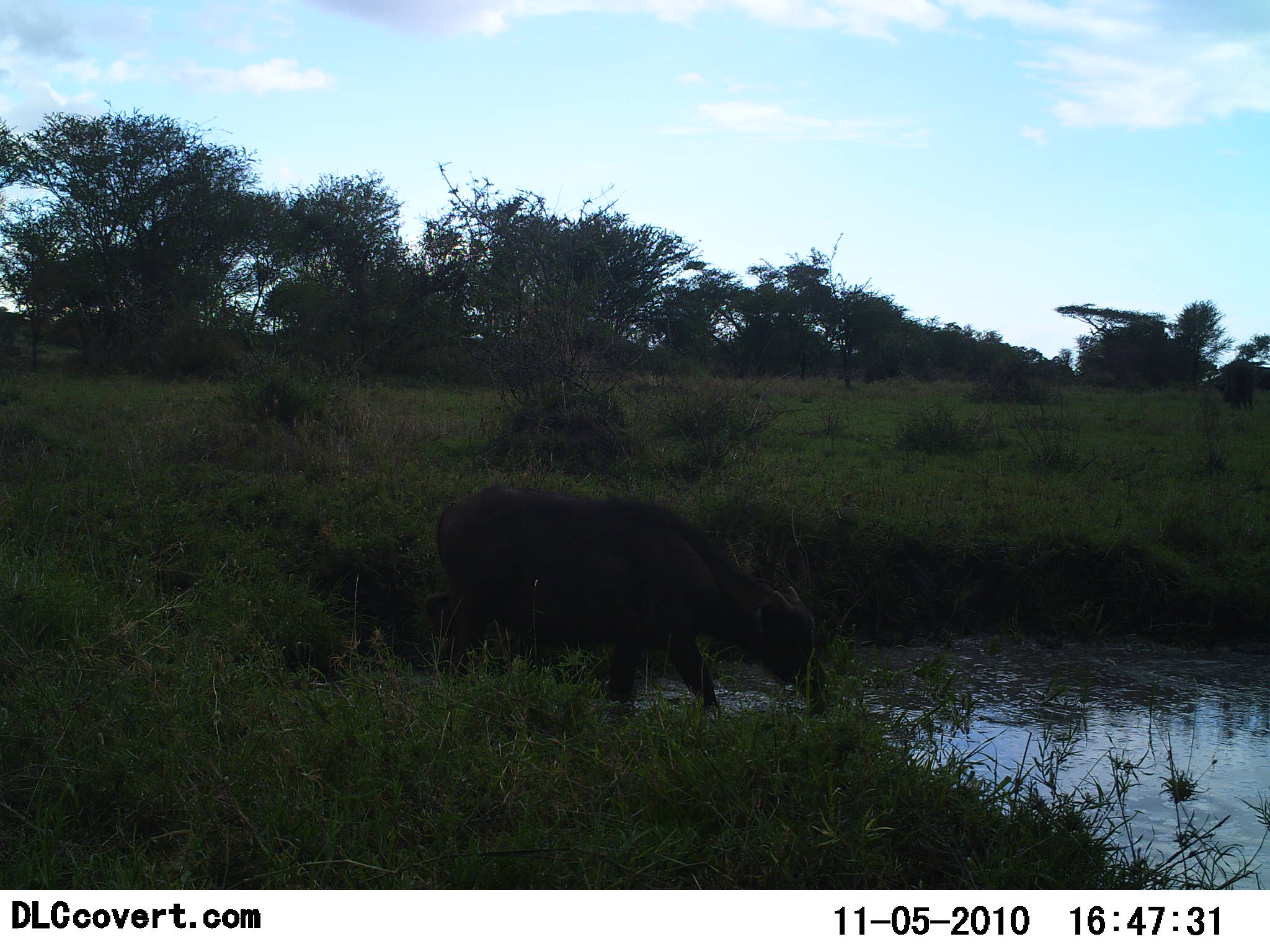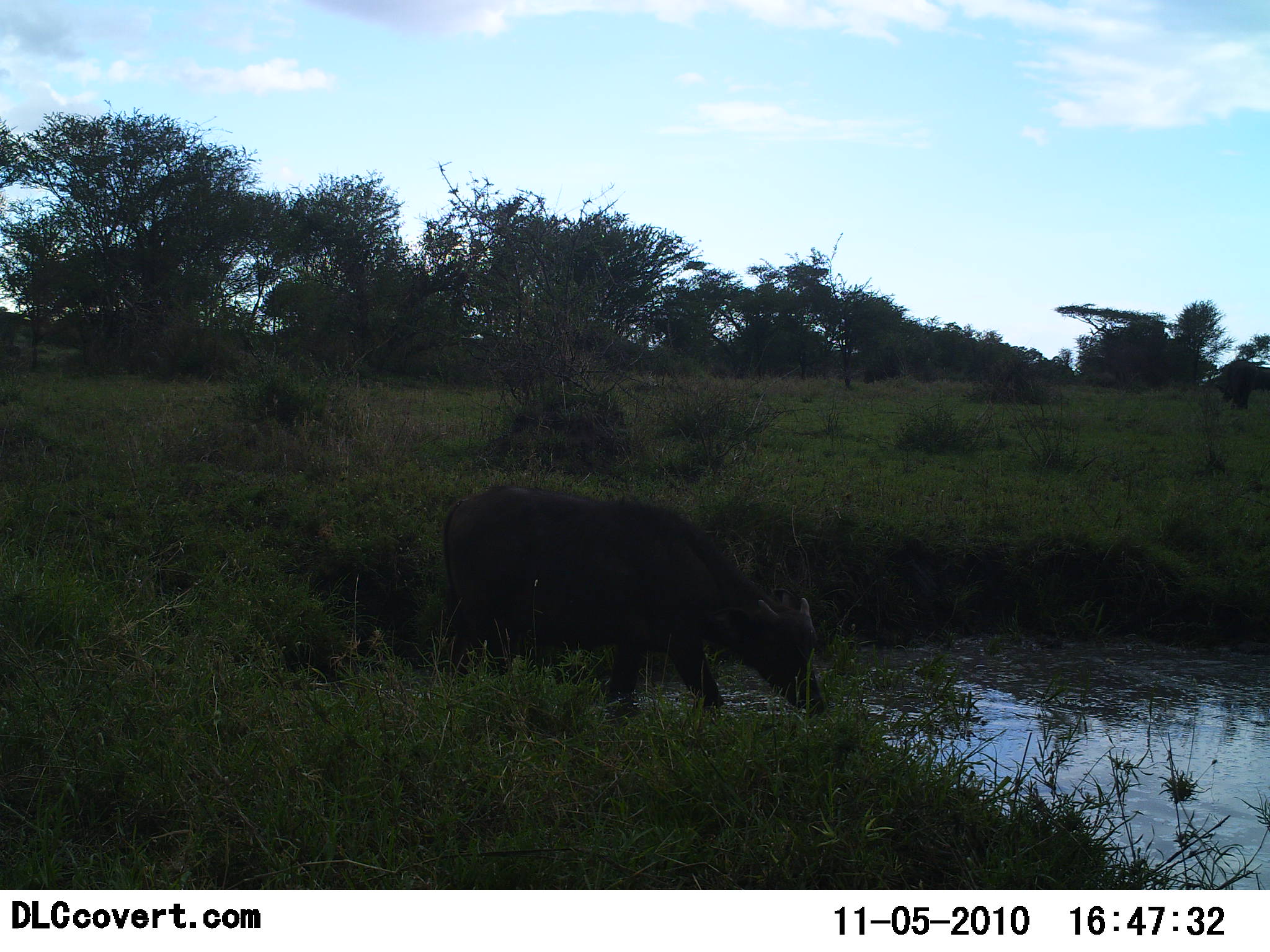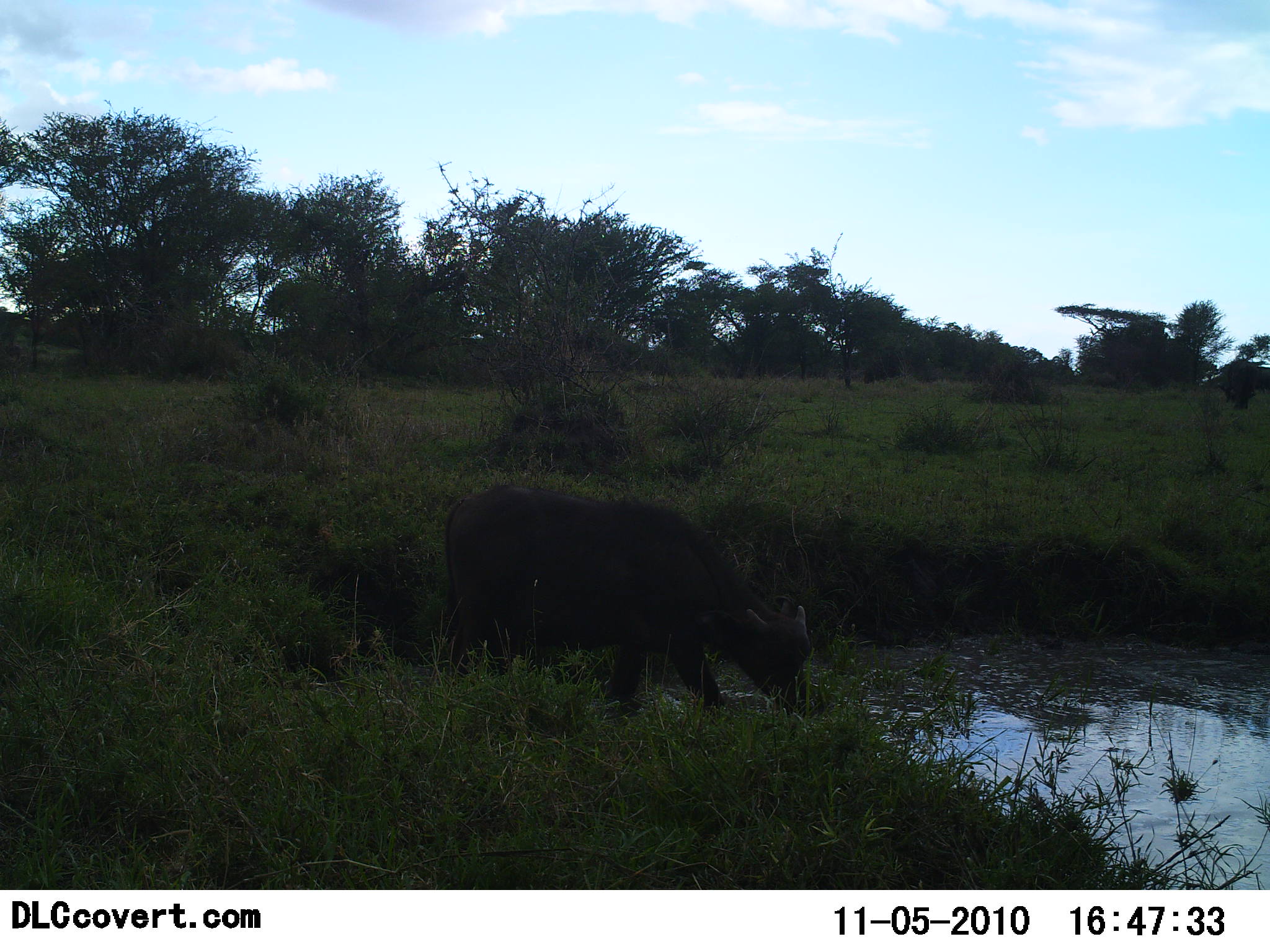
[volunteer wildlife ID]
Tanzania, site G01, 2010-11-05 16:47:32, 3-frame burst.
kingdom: Animalia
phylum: Chordata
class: Mammalia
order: Artiodactyla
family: Bovidae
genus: Syncerus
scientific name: Syncerus caffer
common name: cape buffalo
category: buffalo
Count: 1.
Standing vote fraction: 40%.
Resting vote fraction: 0%.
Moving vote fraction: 20%.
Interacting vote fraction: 0%.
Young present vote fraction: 7%.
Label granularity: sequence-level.